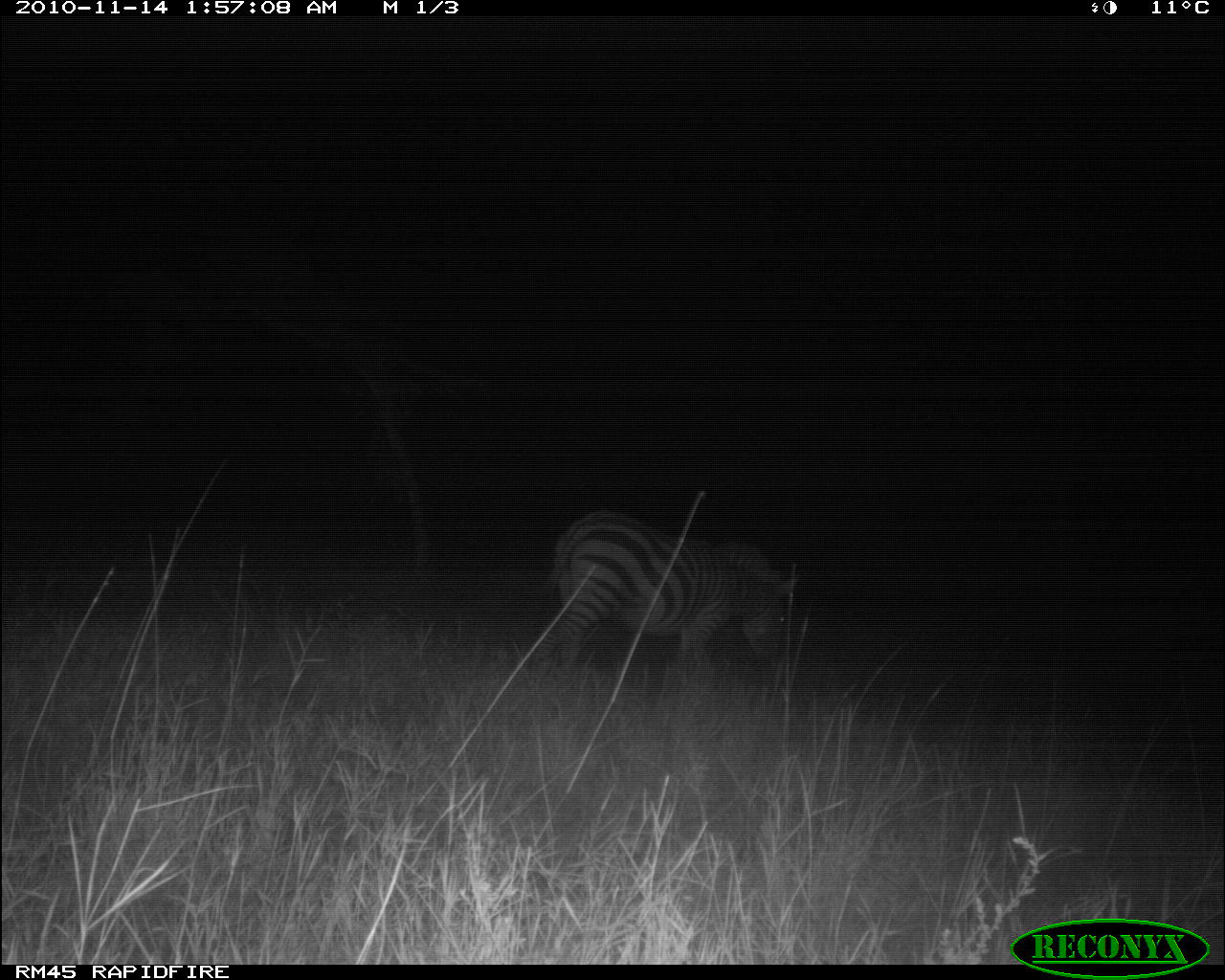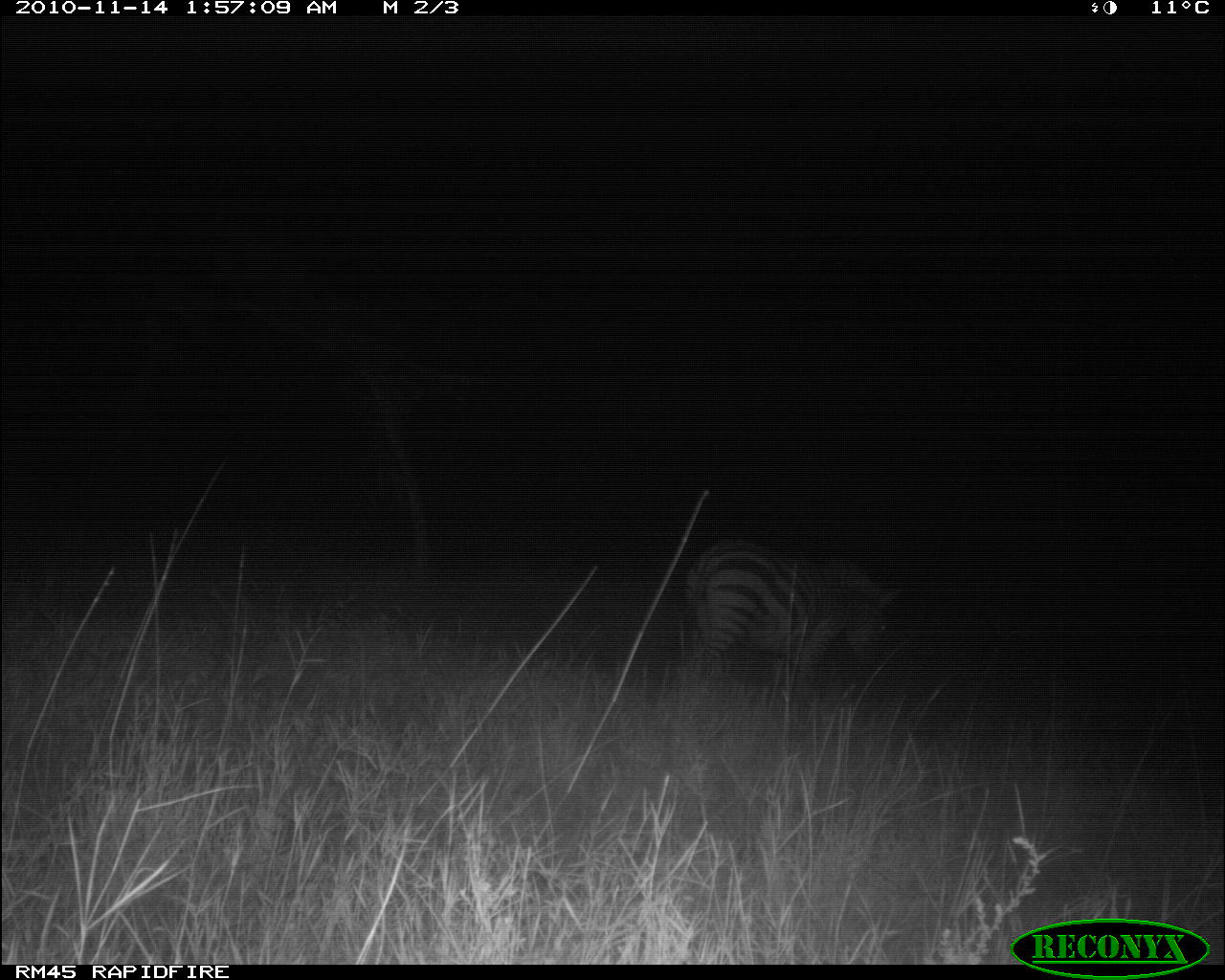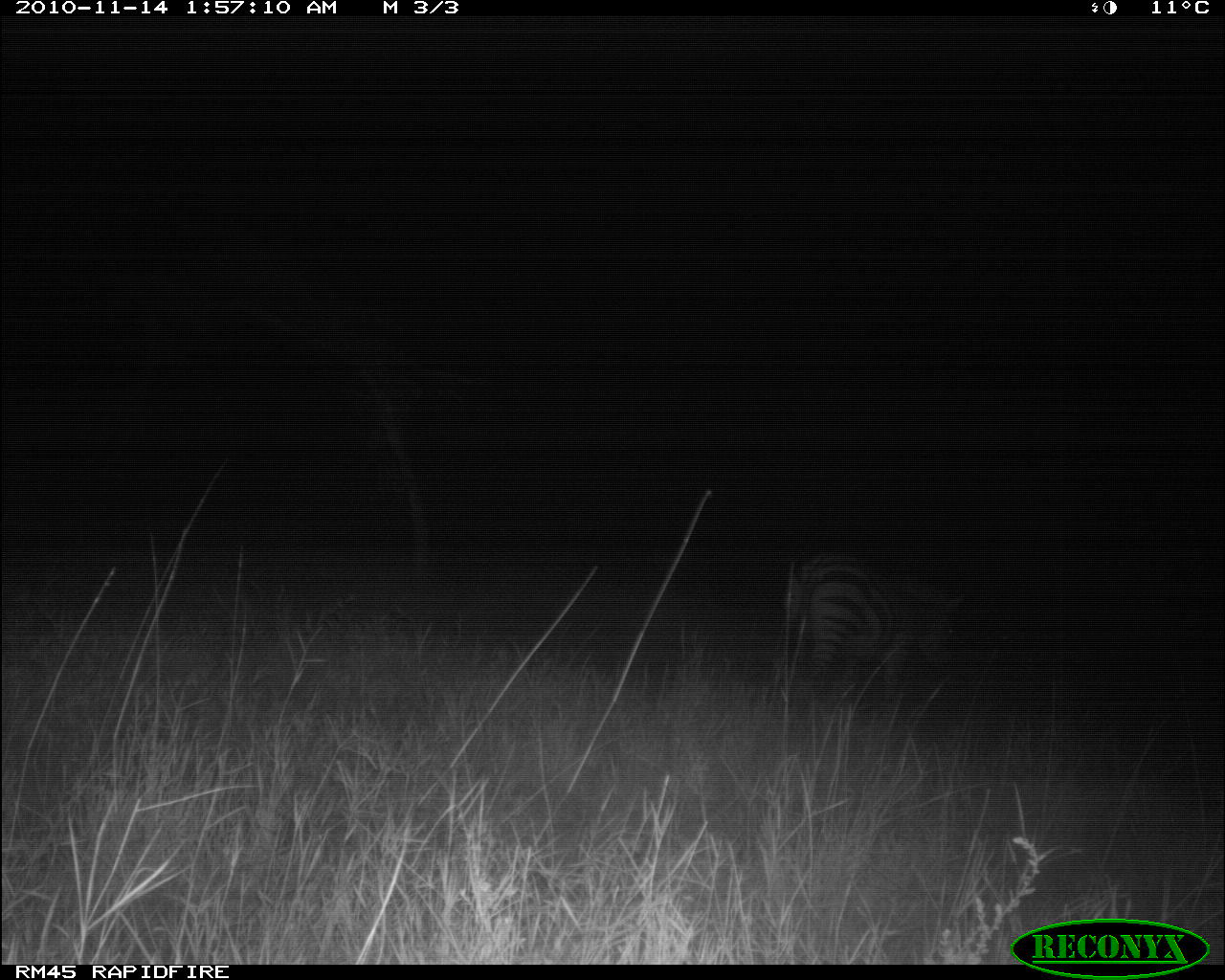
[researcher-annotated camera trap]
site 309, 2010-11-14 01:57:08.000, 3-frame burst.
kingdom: Animalia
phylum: Chordata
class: Mammalia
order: Perissodactyla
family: Equidae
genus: Equus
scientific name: Equus quagga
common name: plains zebra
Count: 1.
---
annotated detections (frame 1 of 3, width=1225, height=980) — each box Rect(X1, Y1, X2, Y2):
equus quagga: Rect(525, 510, 799, 689)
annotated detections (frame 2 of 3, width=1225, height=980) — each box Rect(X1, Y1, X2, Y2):
equus quagga: Rect(681, 534, 901, 694)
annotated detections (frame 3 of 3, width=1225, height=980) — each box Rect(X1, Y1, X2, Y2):
equus quagga: Rect(775, 550, 964, 708)